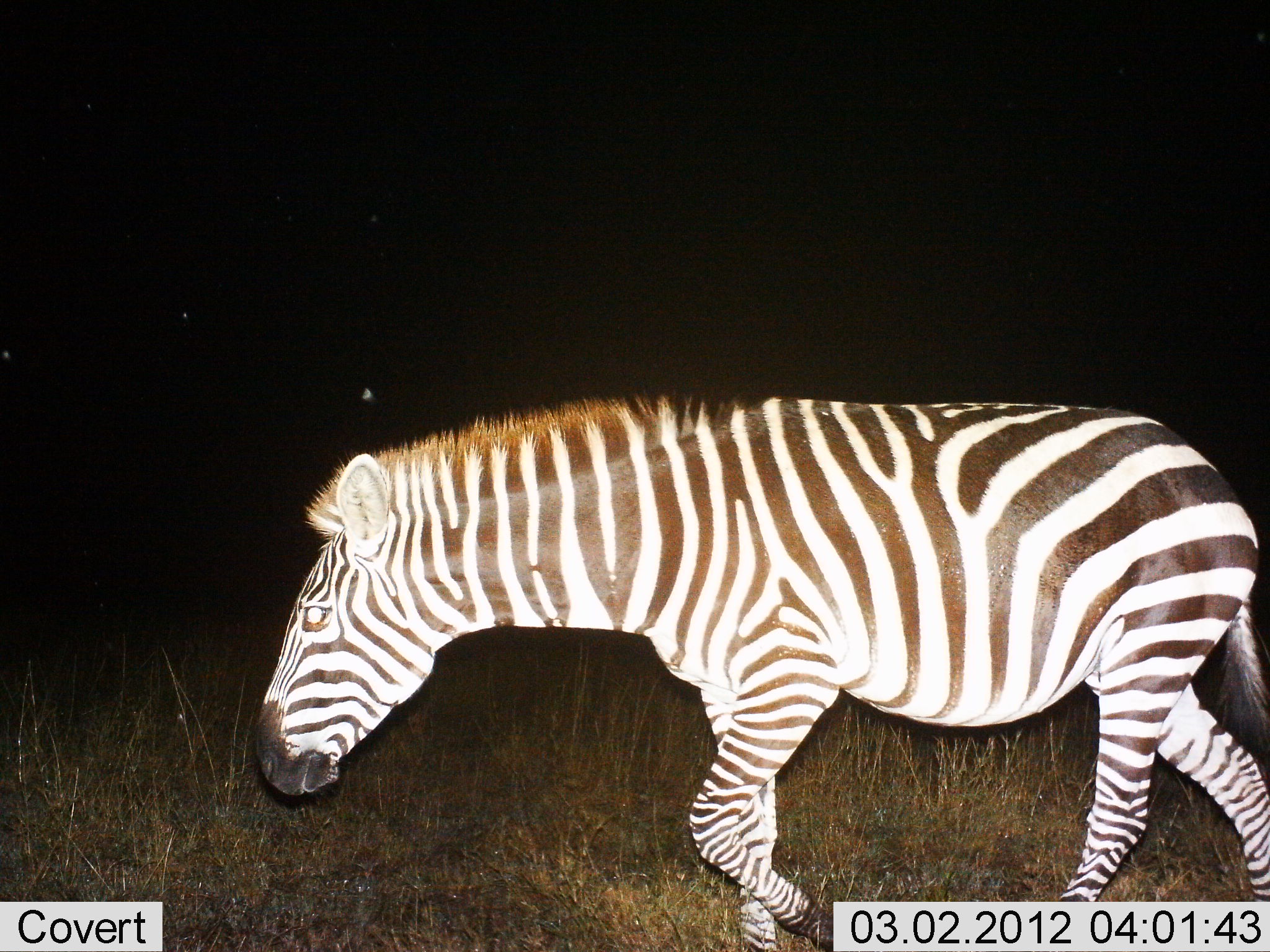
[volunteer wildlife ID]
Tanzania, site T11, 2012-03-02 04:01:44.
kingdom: Animalia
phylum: Chordata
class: Mammalia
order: Perissodactyla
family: Equidae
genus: Equus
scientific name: Equus quagga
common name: plains zebra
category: zebra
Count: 1.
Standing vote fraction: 8%.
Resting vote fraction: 0%.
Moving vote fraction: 92%.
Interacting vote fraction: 0%.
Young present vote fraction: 0%.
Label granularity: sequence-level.